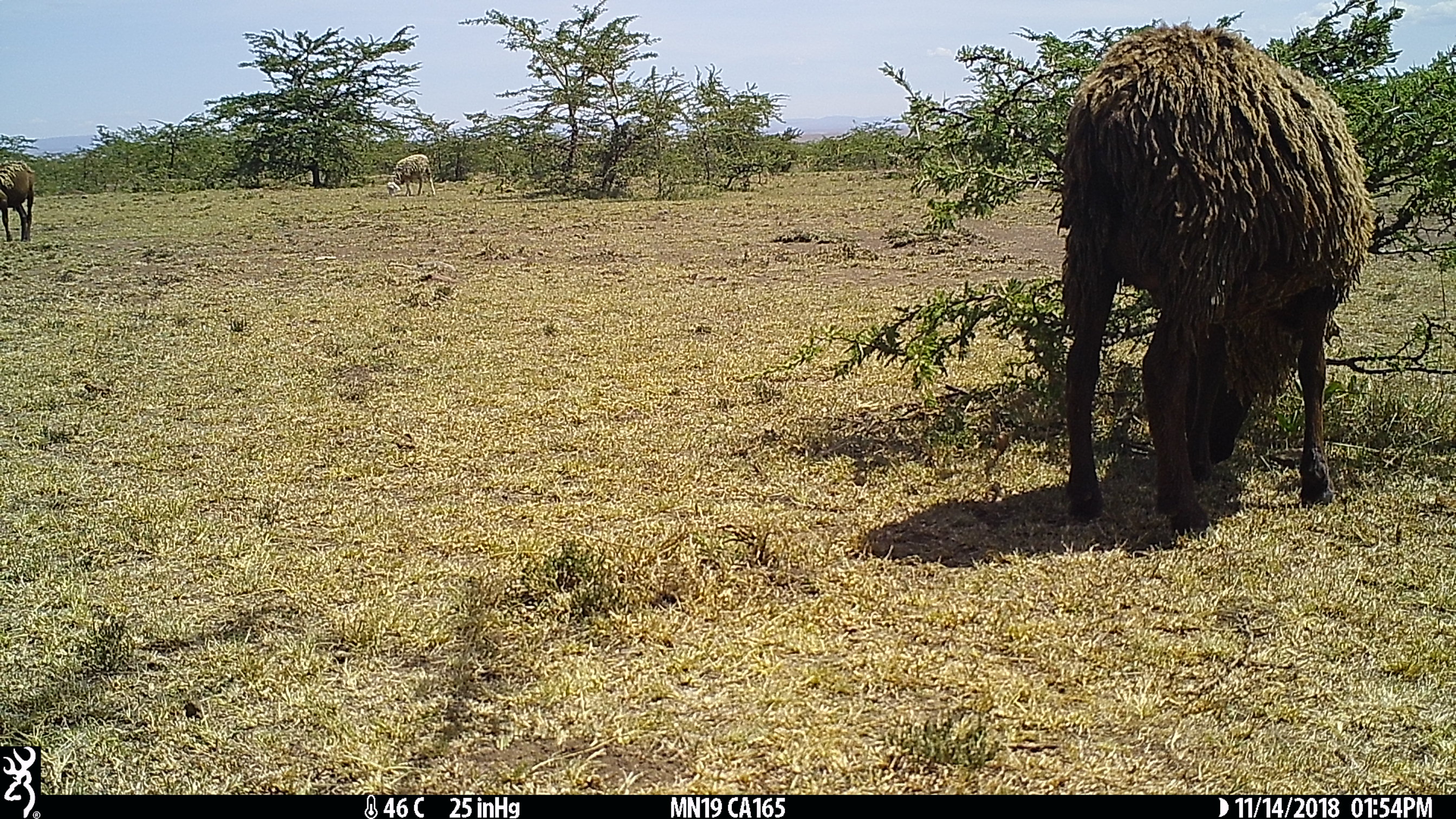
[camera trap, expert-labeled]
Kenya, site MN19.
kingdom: Animalia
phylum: Chordata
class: Mammalia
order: Artiodactyla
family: Bovidae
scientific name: Bovidae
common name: sheep or goat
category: shoat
Shoat (sheep or goat) (Bovidae).